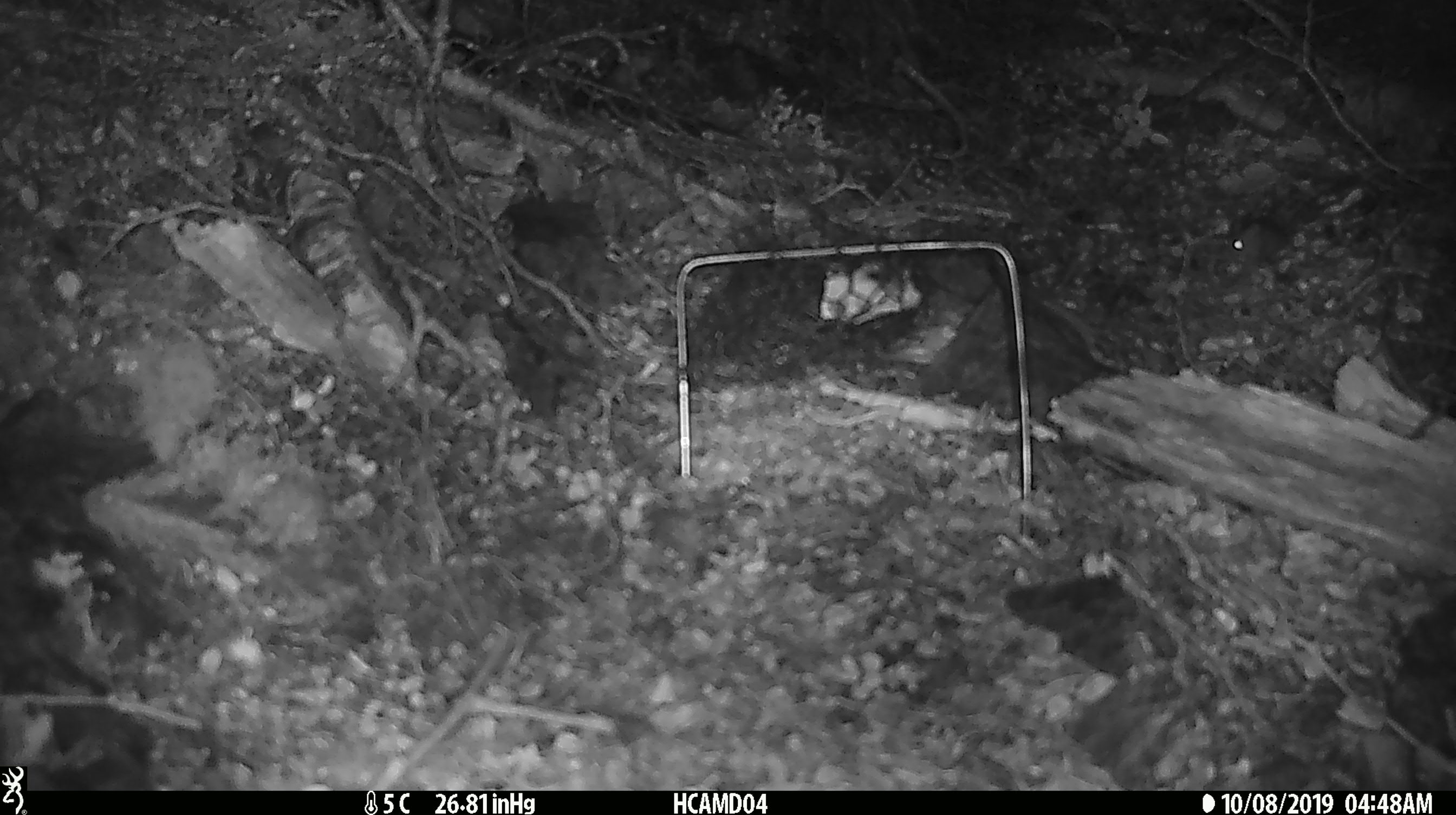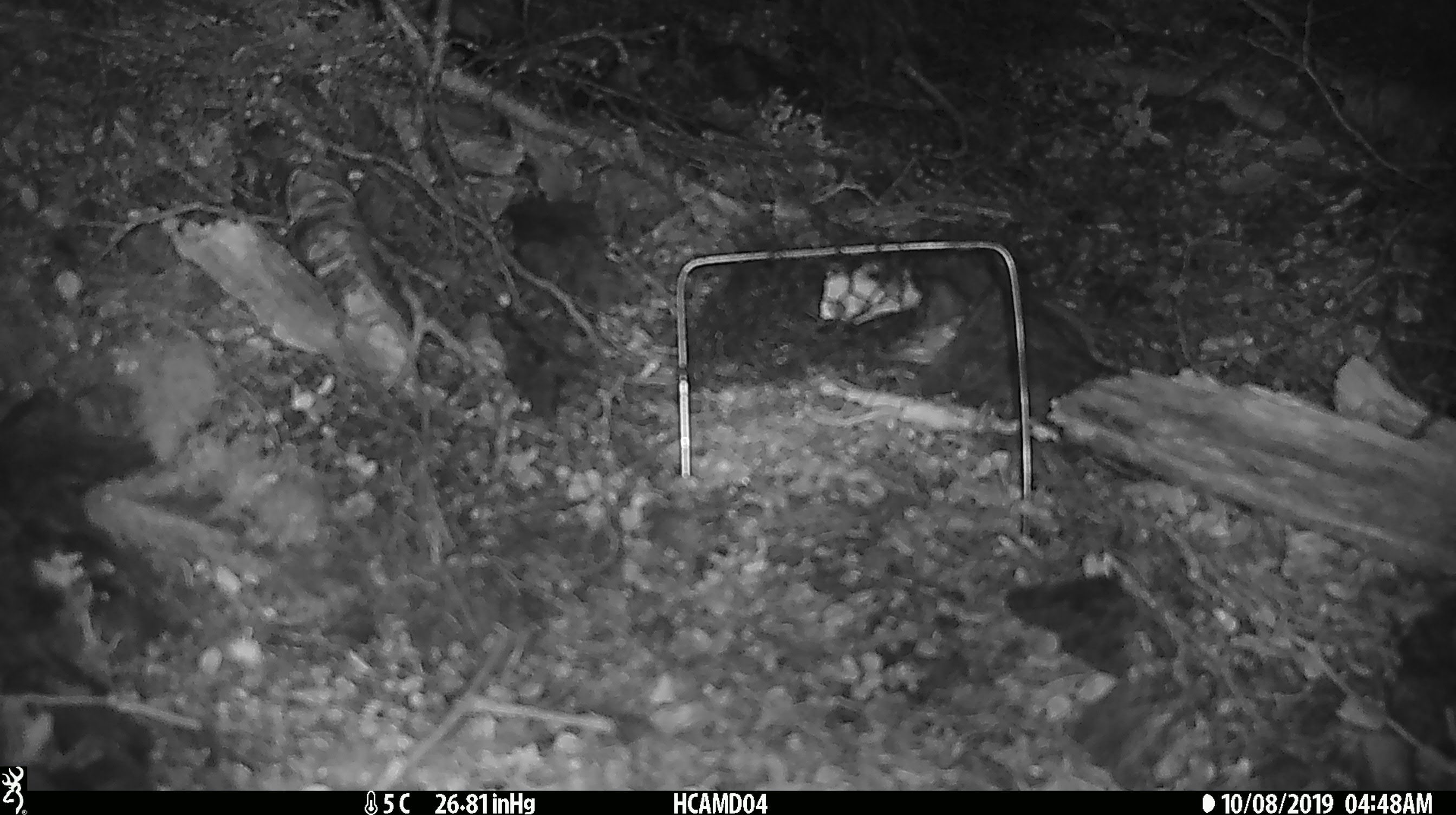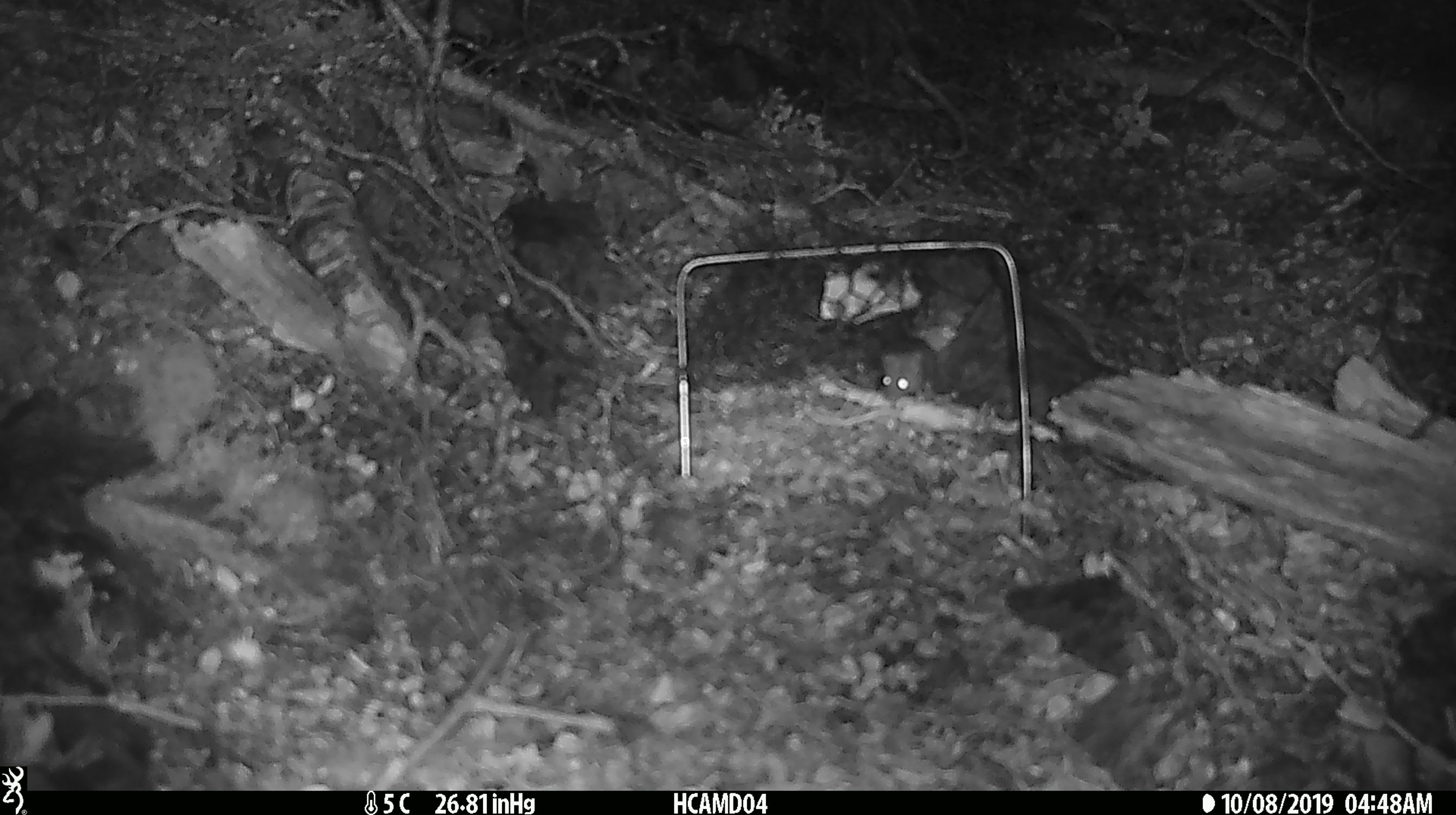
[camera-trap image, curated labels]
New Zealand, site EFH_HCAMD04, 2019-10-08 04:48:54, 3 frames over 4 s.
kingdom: Animalia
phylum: Chordata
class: Mammalia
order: Rodentia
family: Muridae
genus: Mus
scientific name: Mus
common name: mouse